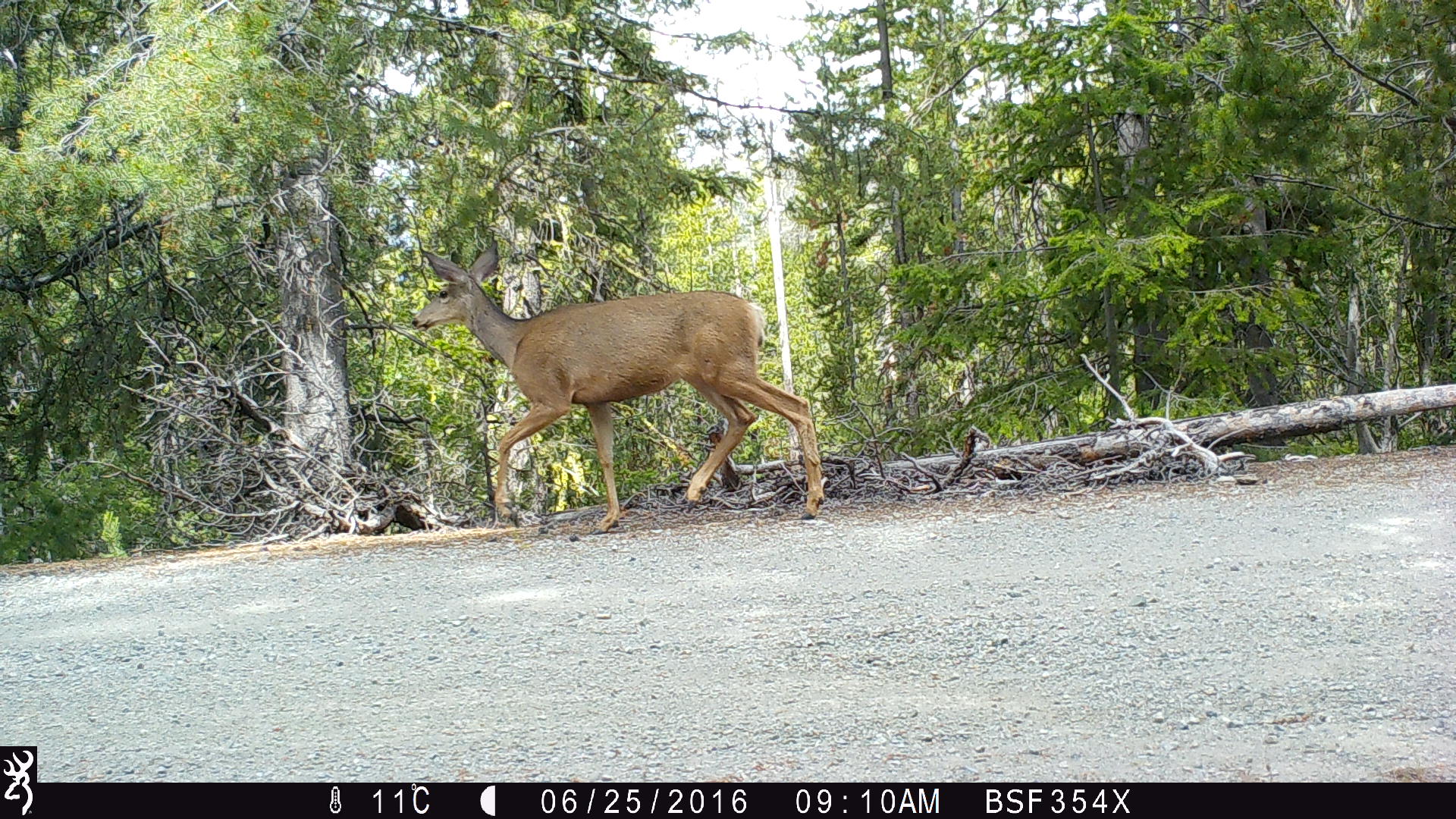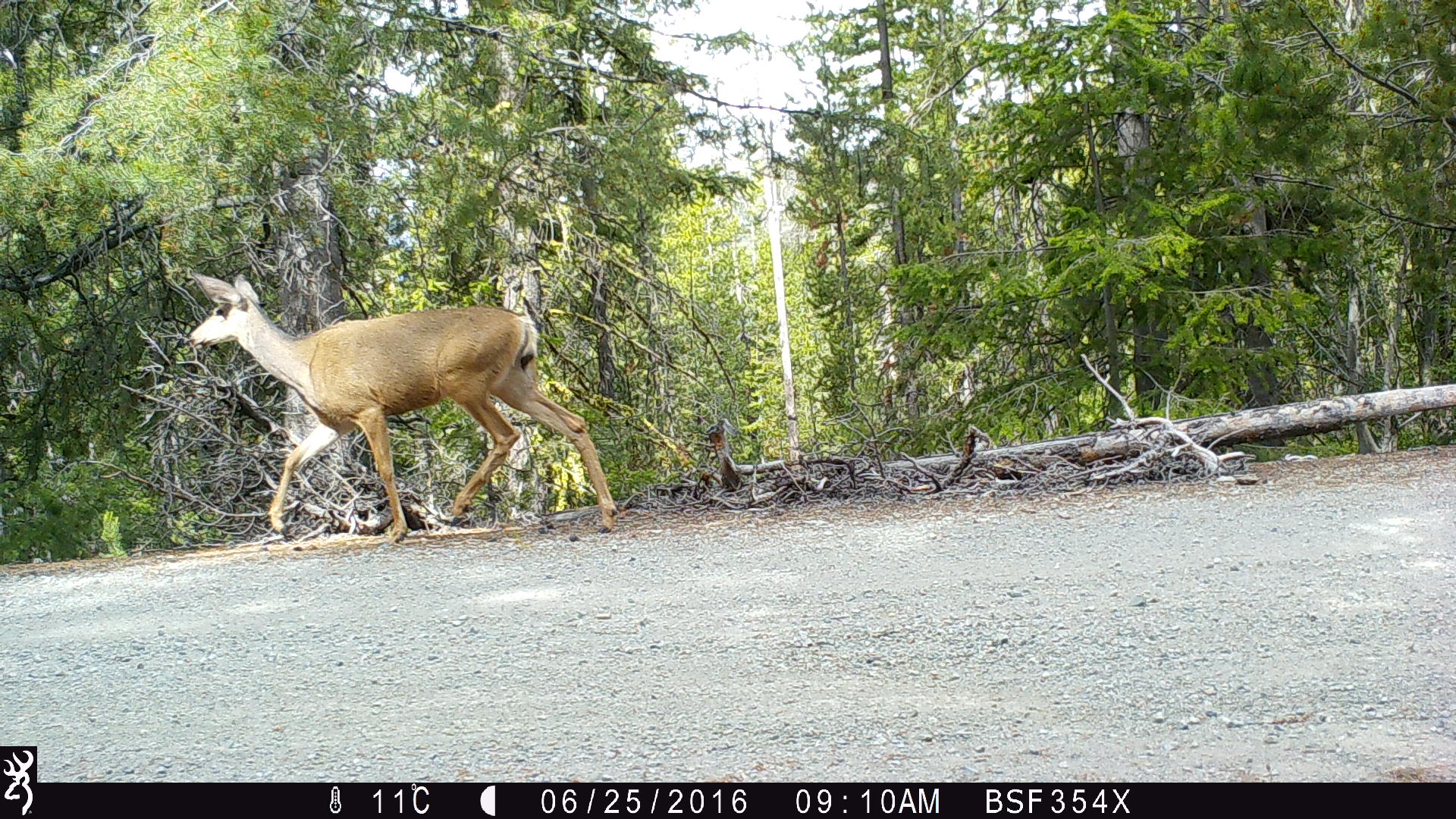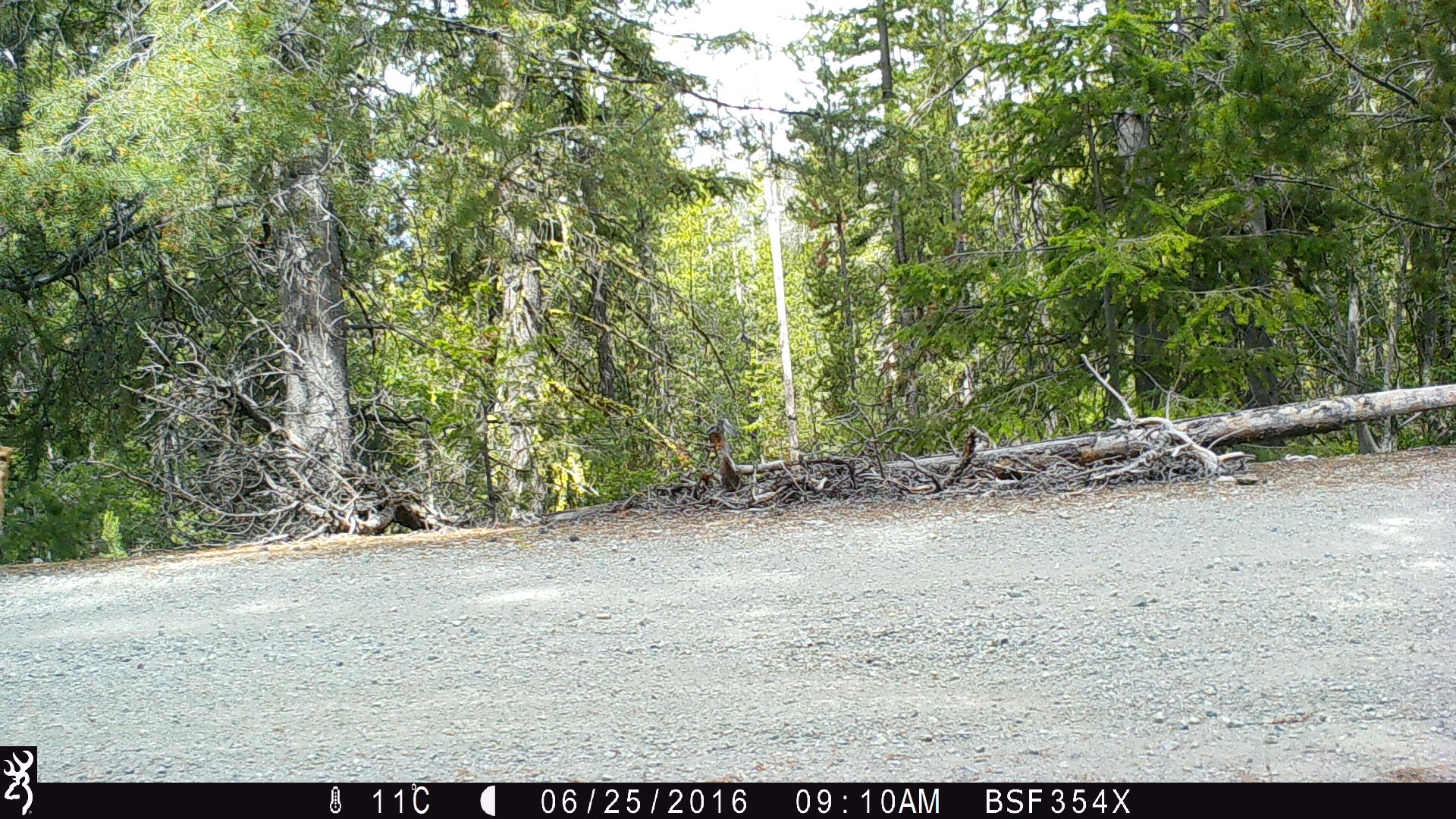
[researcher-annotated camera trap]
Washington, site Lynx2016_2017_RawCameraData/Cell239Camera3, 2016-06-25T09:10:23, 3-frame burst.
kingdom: Animalia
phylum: Chordata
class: Mammalia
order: Artiodactyla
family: Cervidae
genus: Odocoileus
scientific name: Odocoileus hemionus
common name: mule deer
Odocoileus hemionus (mule deer). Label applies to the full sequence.